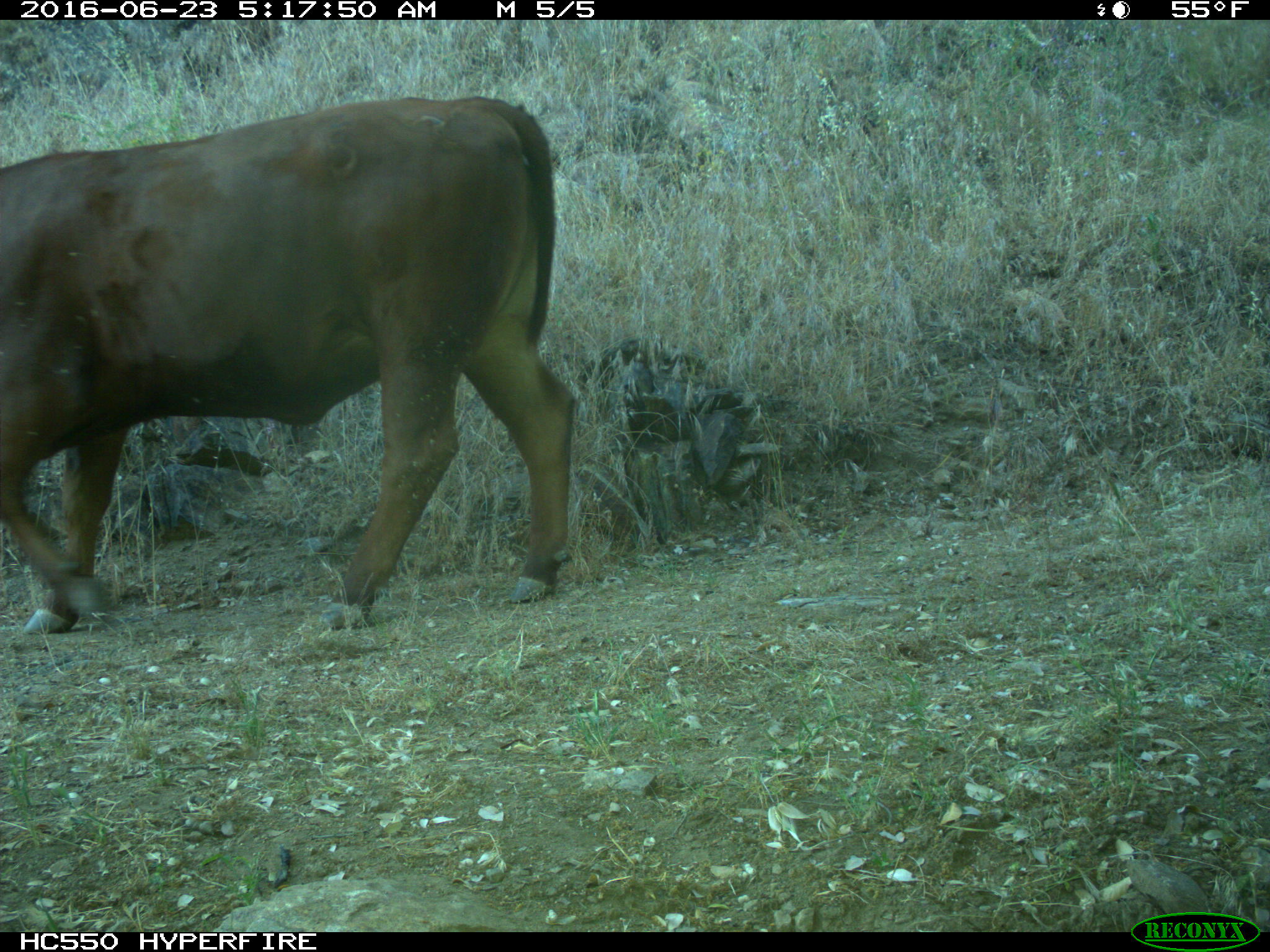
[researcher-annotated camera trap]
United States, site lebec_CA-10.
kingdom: Animalia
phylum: Chordata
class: Mammalia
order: Artiodactyla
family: Bovidae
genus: Bos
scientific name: Bos taurus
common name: domestic cow